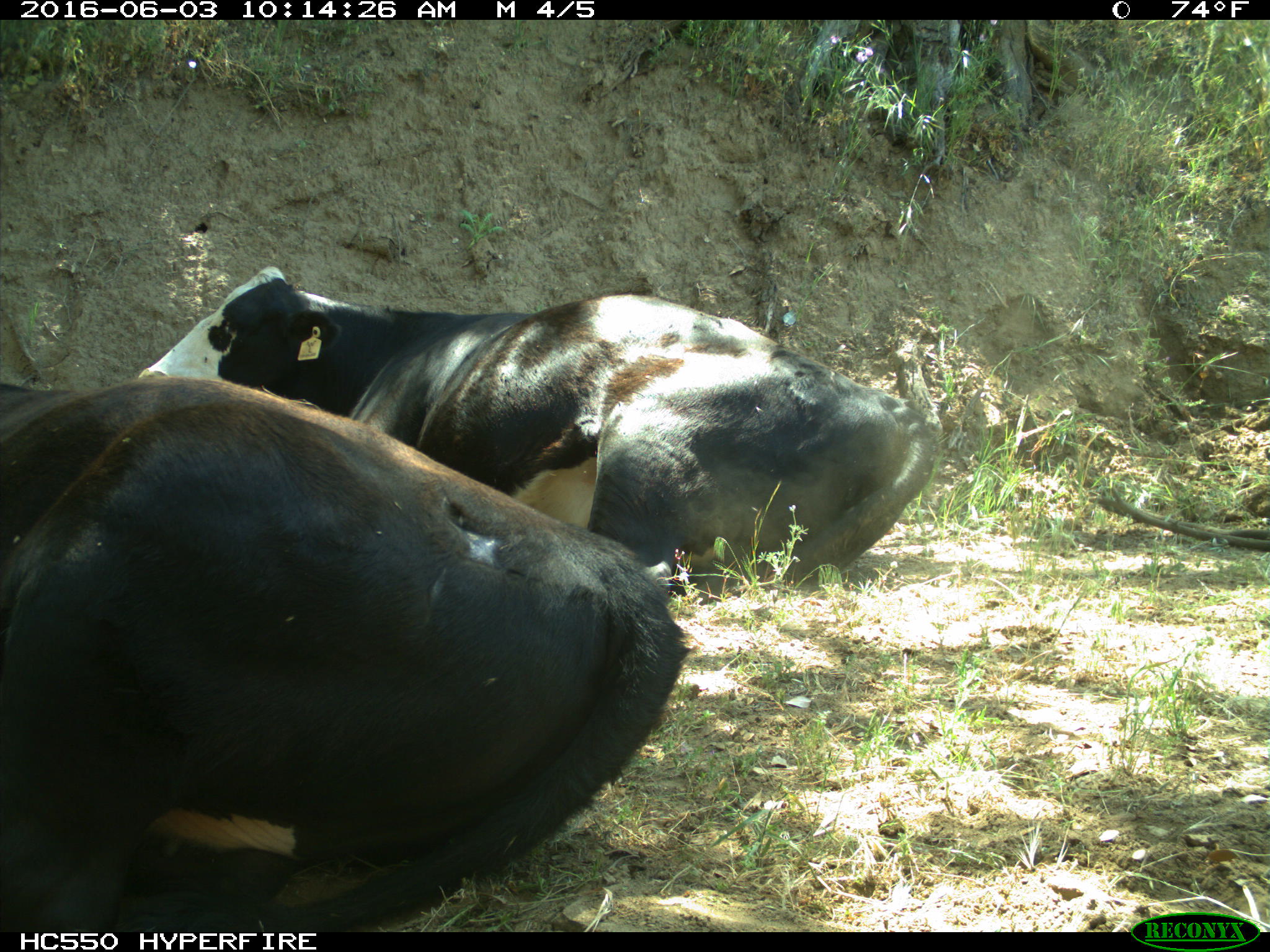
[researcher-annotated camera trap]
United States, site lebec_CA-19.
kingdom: Animalia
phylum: Chordata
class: Mammalia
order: Artiodactyla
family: Bovidae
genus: Bos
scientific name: Bos taurus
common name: domestic cow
Bos taurus (domestic cow).